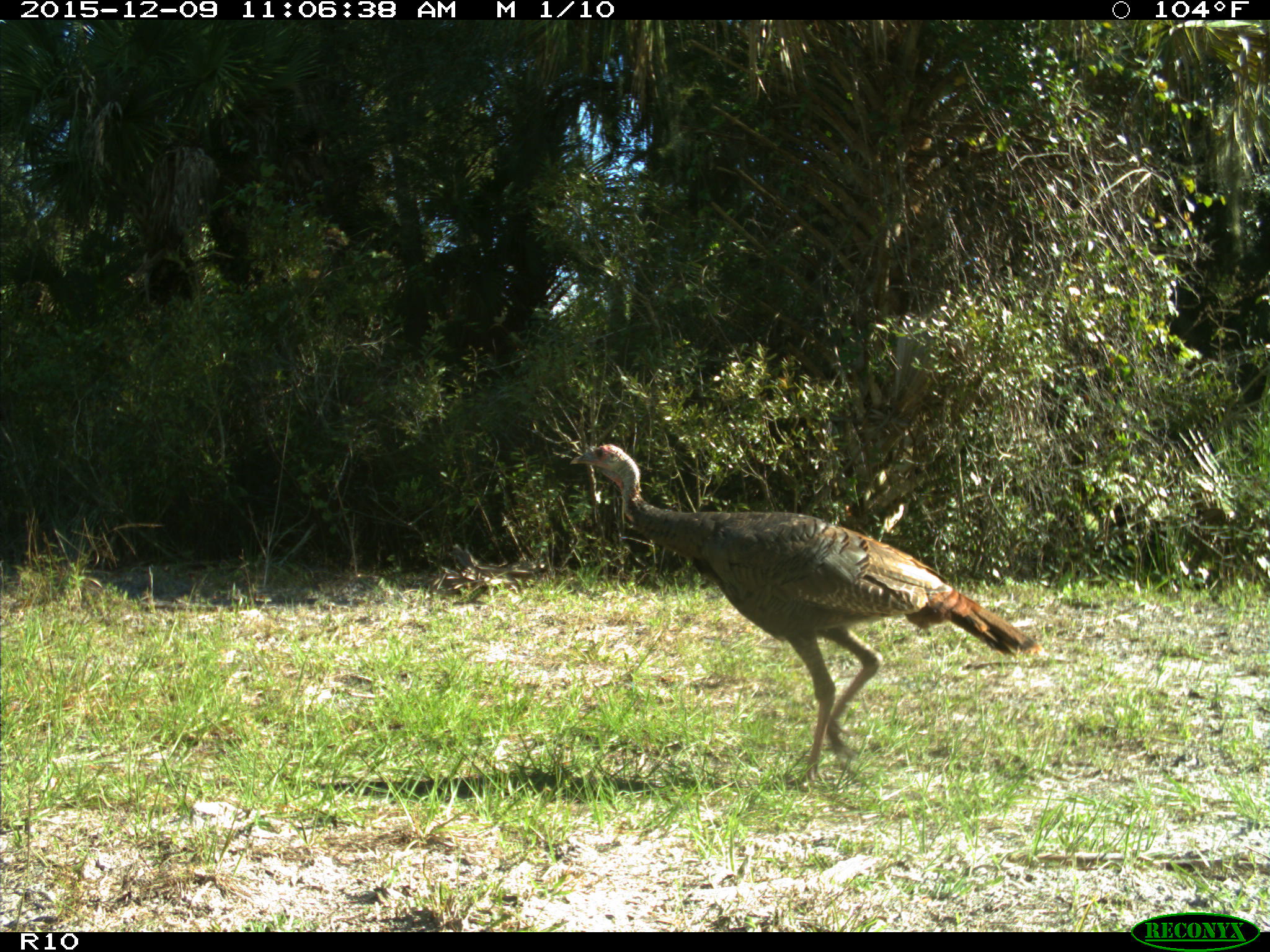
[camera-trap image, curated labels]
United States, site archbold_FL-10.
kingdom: Animalia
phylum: Chordata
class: Aves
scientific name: Aves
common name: birds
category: unidentified bird